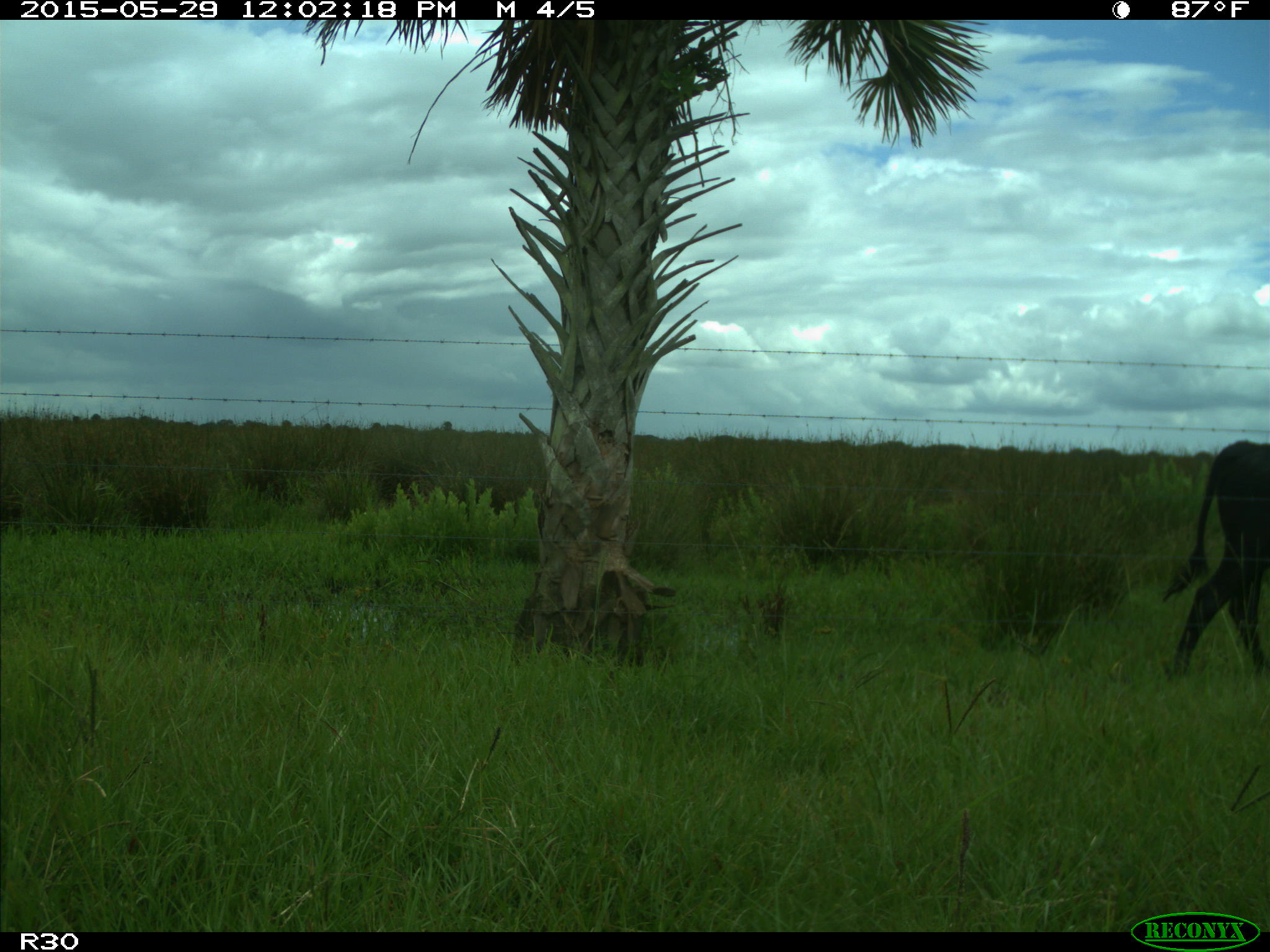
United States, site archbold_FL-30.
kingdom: Animalia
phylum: Chordata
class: Mammalia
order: Artiodactyla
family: Bovidae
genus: Bos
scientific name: Bos taurus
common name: domestic cow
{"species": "Bos taurus (domestic cow)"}